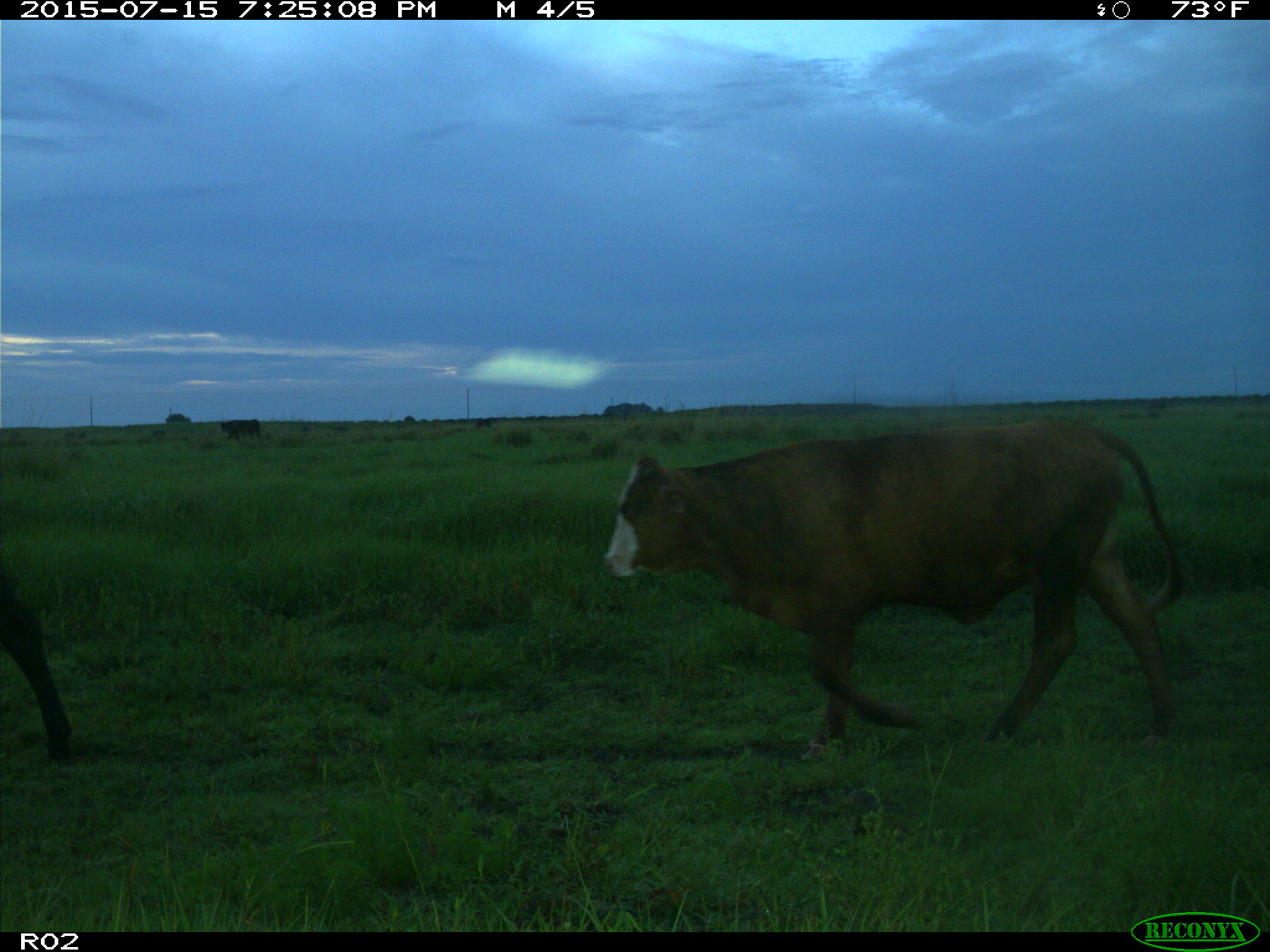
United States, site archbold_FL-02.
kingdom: Animalia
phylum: Chordata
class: Mammalia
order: Artiodactyla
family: Bovidae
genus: Bos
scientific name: Bos taurus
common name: domestic cow